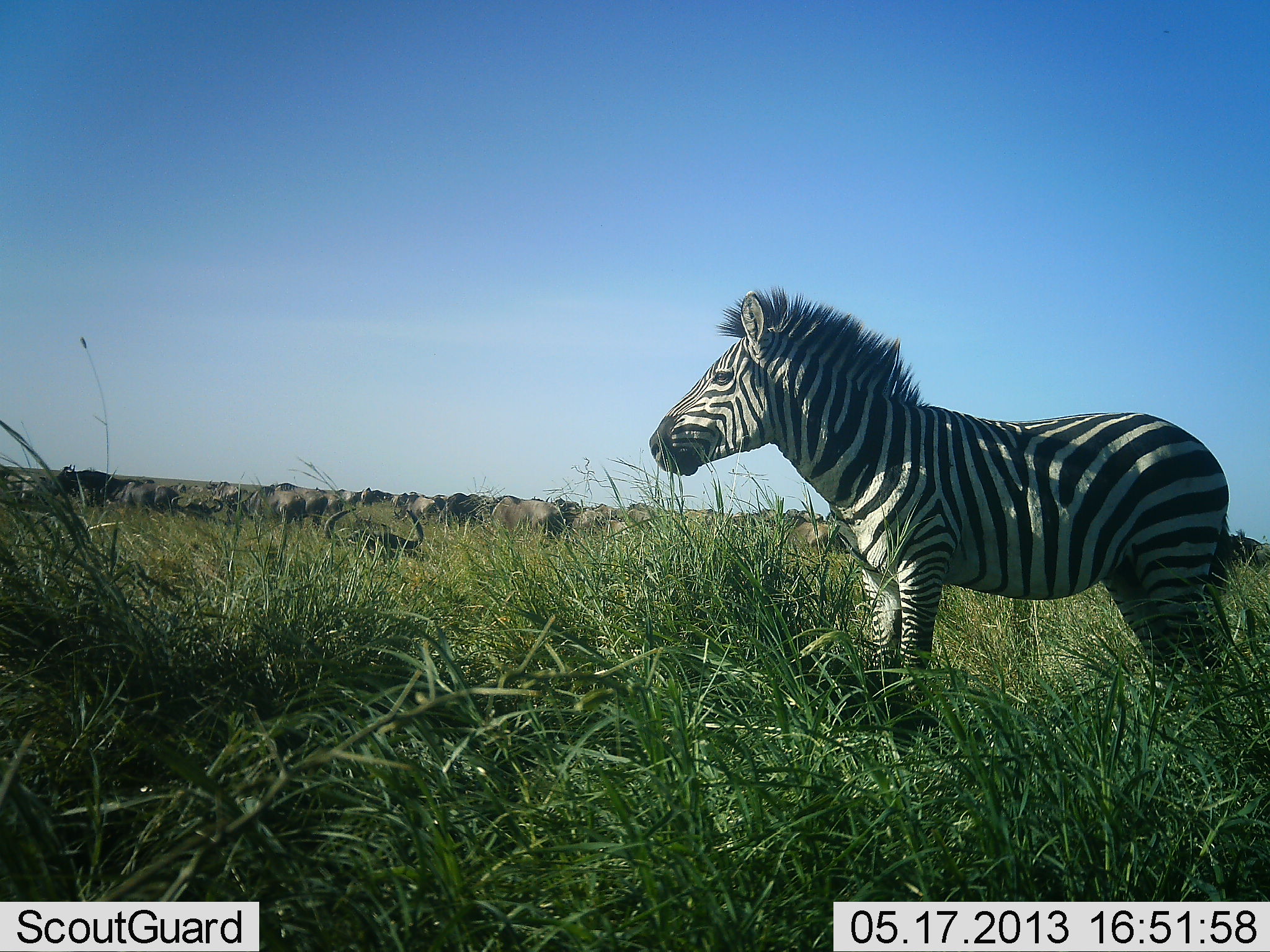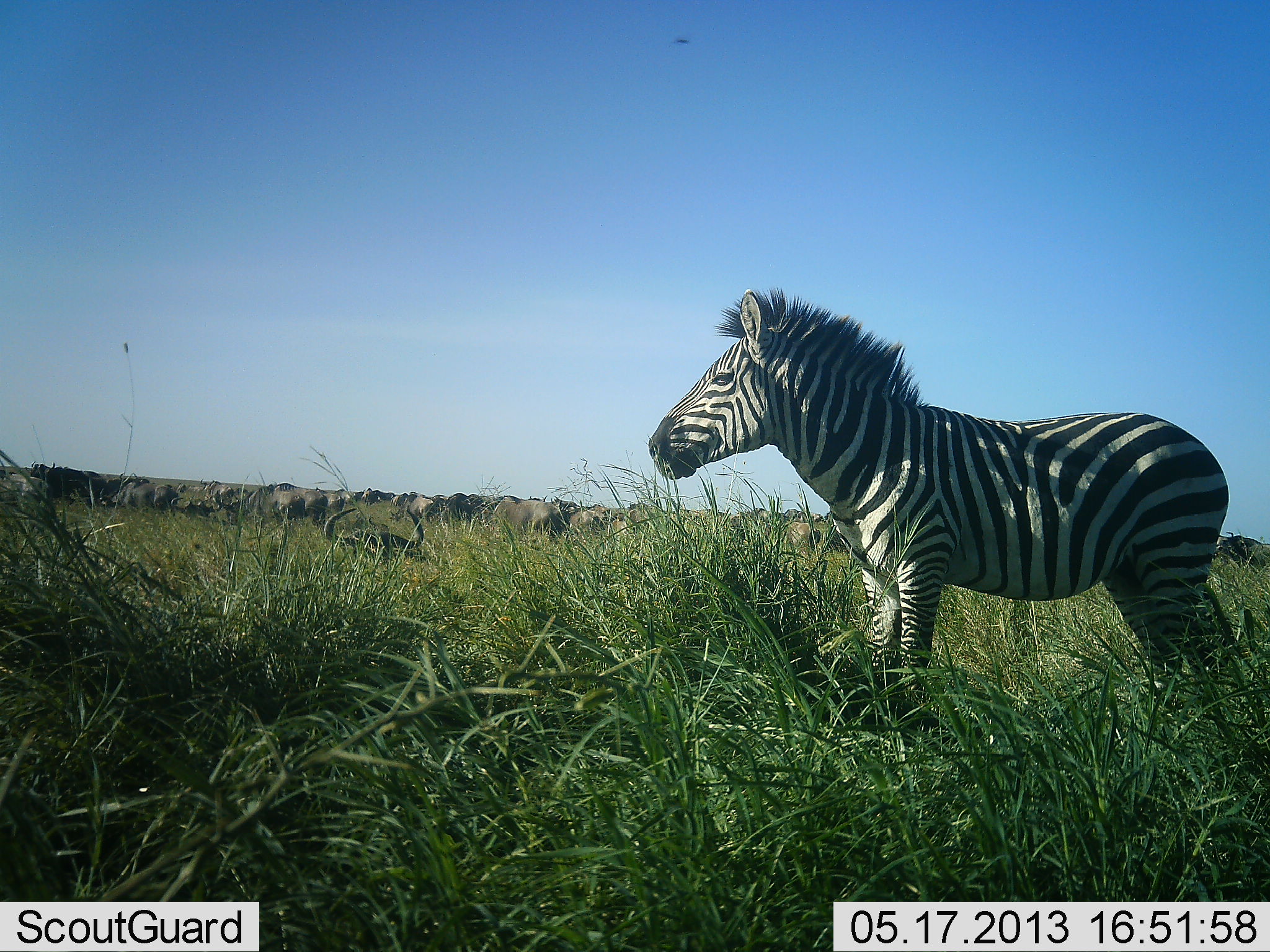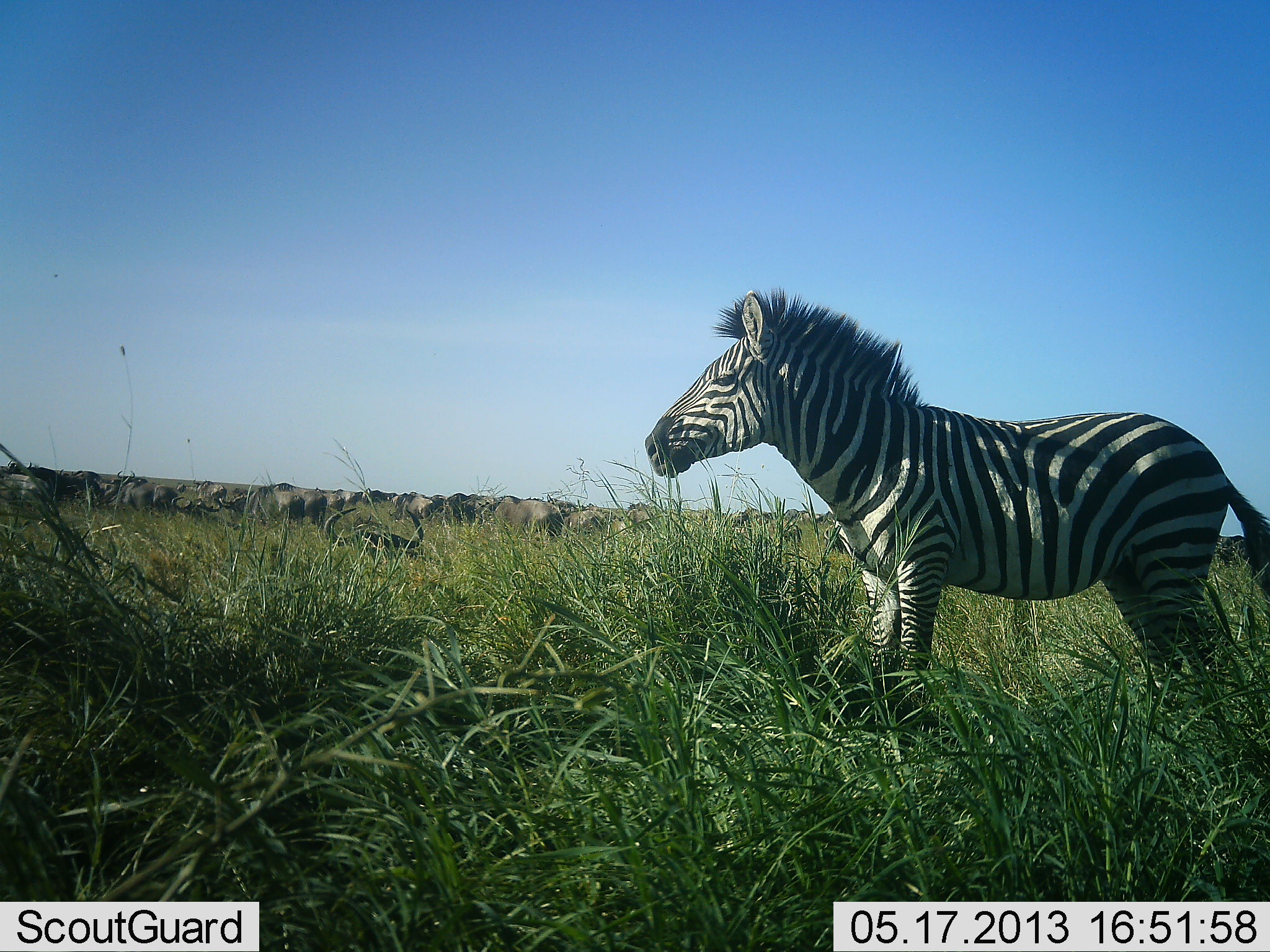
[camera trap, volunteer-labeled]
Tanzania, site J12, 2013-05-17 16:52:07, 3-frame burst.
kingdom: Animalia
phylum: Chordata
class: Mammalia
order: Artiodactyla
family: Bovidae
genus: Connochaetes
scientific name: Connochaetes taurinus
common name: blue wildebeest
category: wildebeest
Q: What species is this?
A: Wildebeest (blue wildebeest) (Connochaetes taurinus).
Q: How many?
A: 11-50.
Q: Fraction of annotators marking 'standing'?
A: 75%.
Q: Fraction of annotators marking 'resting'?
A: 75%.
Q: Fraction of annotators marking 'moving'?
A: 25%.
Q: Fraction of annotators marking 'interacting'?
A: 10%.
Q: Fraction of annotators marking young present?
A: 0%.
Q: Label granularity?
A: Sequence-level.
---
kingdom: Animalia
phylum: Chordata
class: Mammalia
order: Perissodactyla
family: Equidae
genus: Equus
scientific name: Equus quagga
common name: plains zebra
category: zebra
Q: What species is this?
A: Zebra (plains zebra) (Equus quagga).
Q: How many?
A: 1.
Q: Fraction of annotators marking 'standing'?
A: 85%.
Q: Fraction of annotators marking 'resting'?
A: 6%.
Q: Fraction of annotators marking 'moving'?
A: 6%.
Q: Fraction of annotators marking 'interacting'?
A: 0%.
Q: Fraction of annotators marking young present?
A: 0%.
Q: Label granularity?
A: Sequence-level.